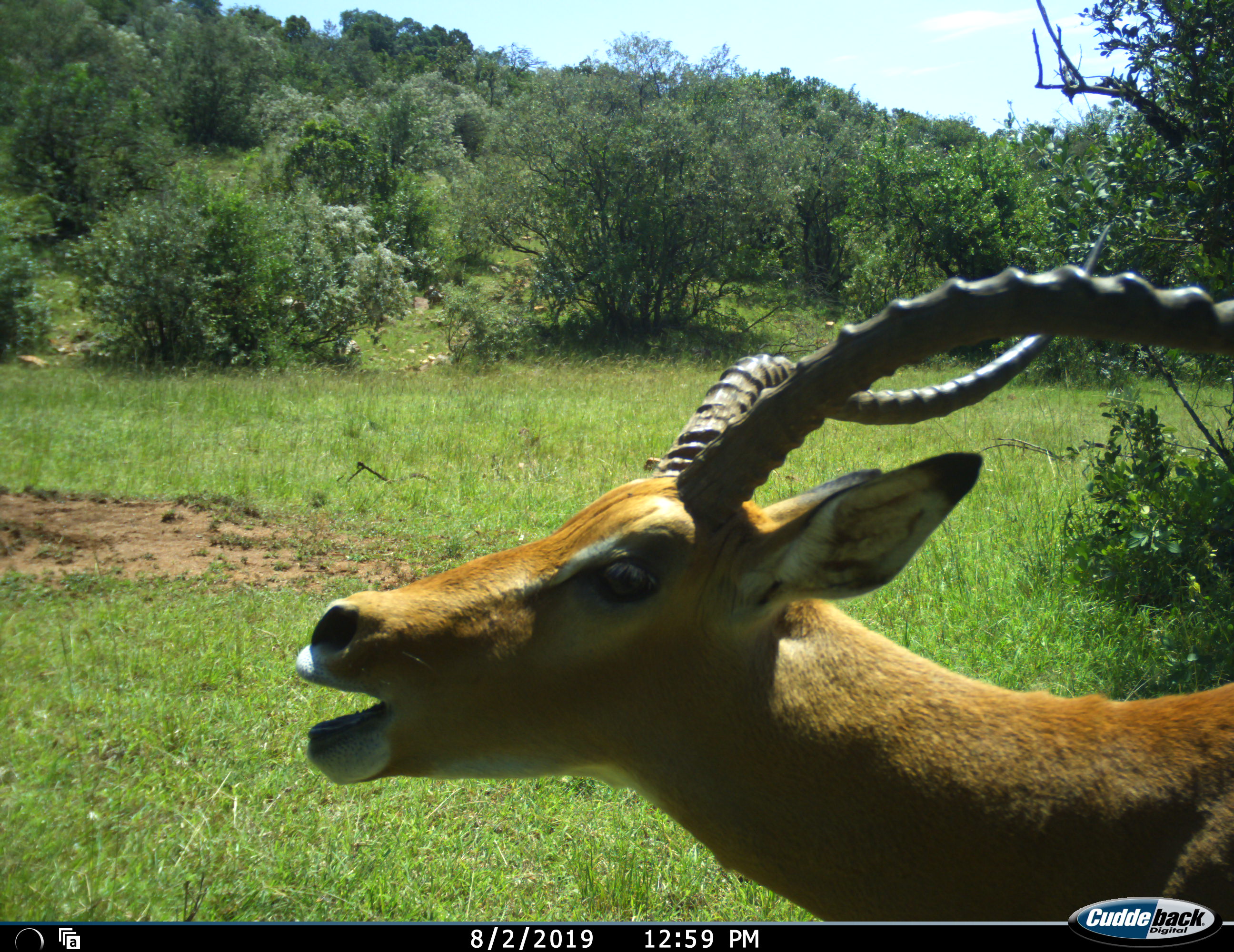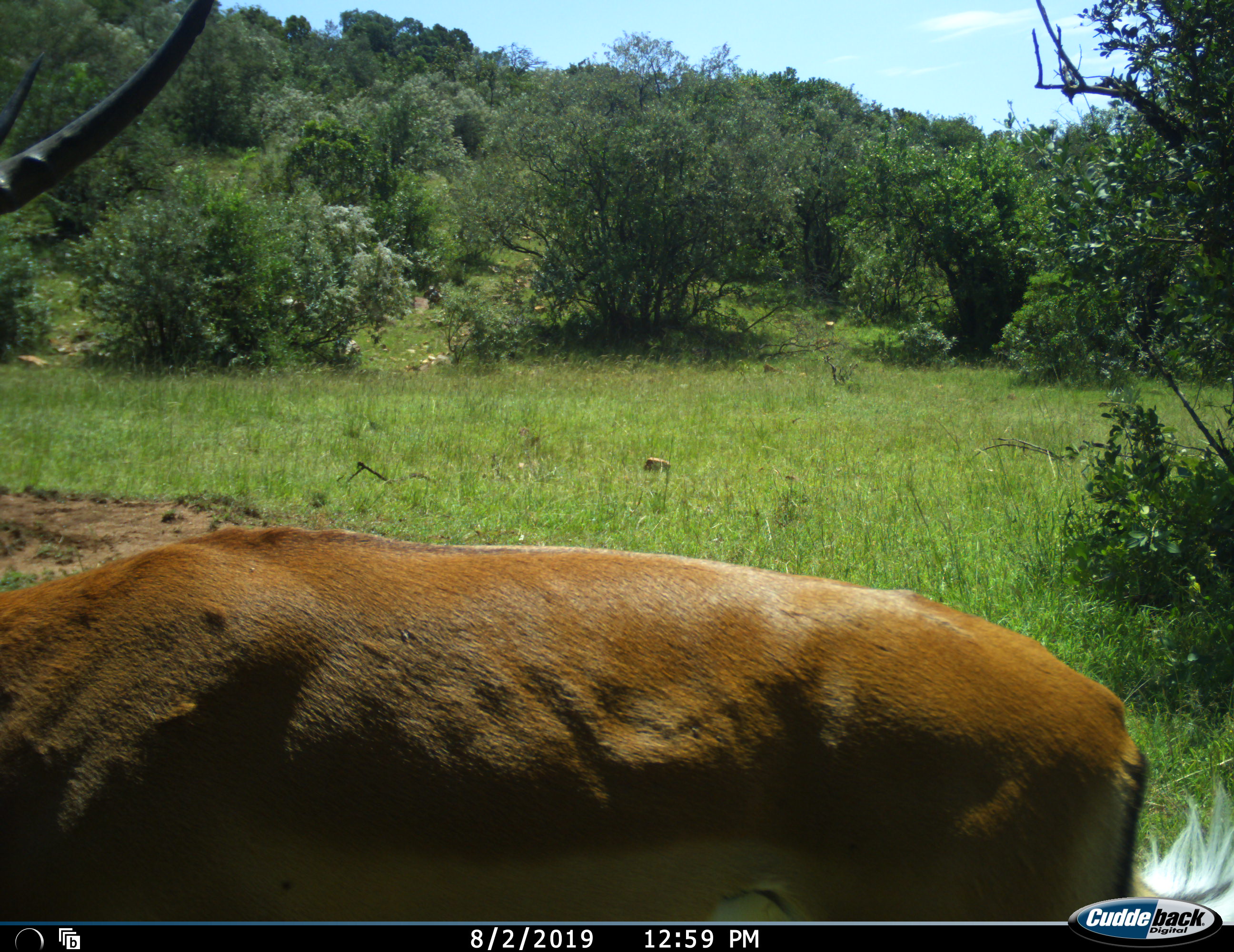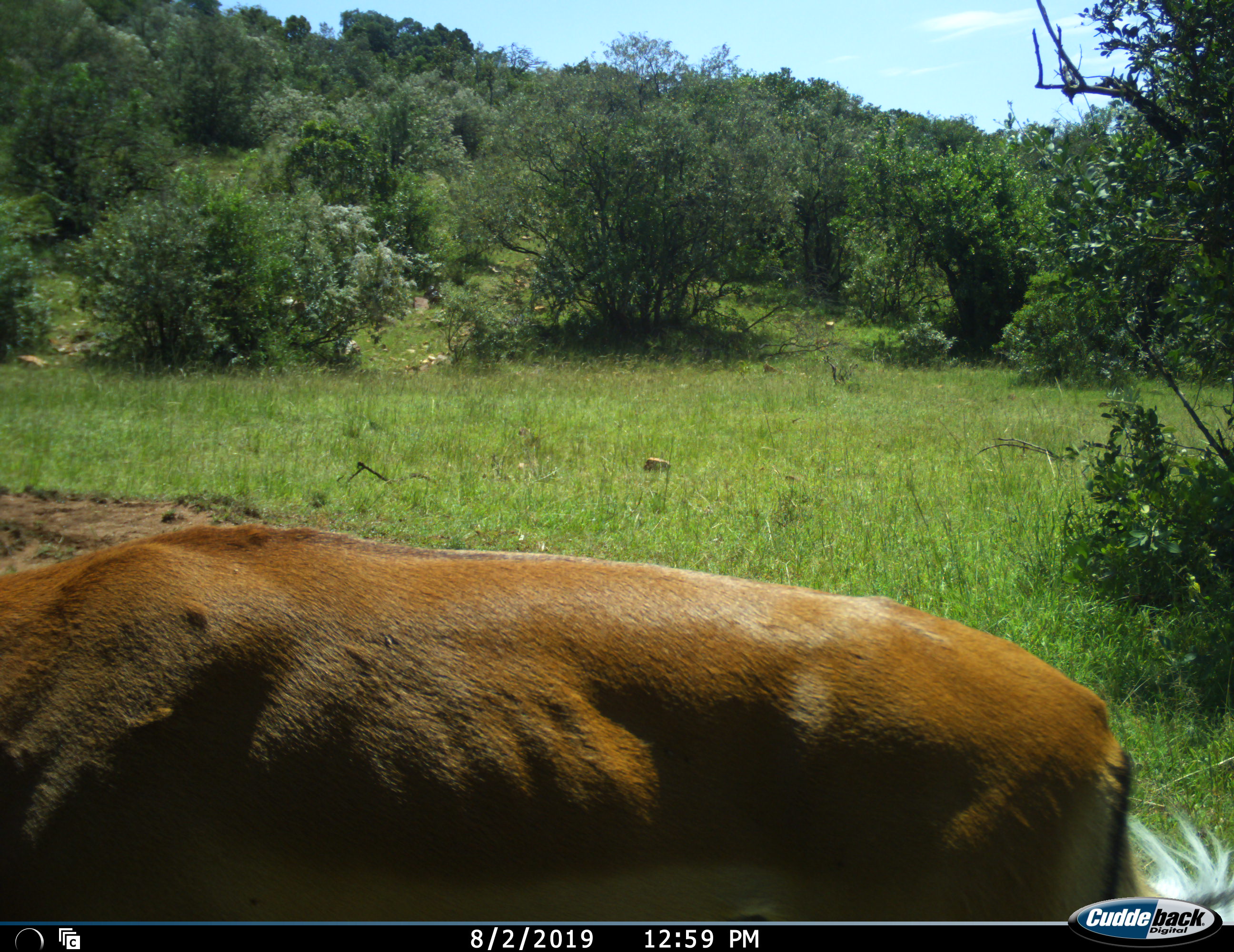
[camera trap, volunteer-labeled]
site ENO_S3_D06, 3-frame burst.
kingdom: Animalia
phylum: Chordata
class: Mammalia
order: Artiodactyla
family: Bovidae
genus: Aepyceros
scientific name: Aepyceros melampus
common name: impala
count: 1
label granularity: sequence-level